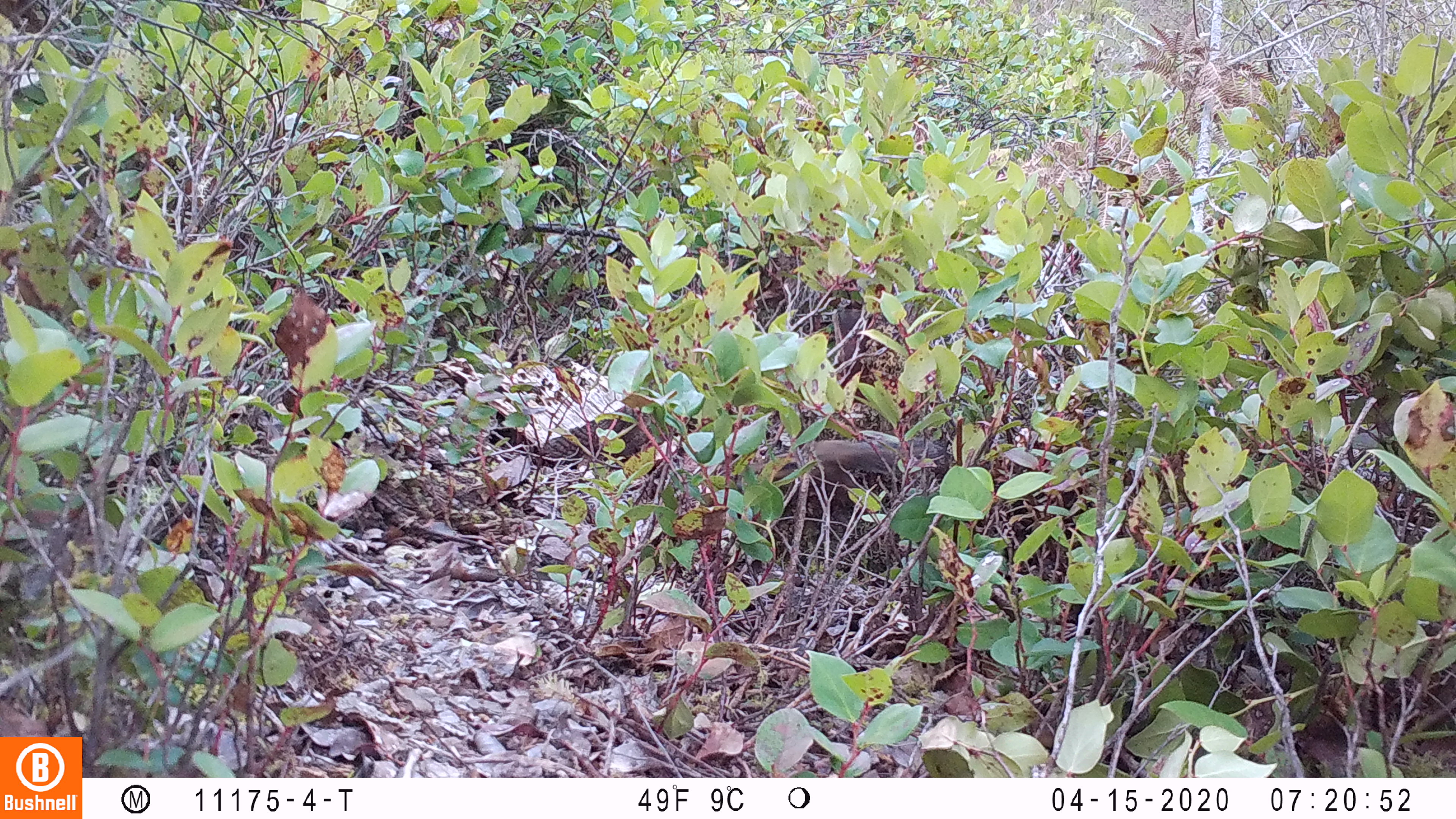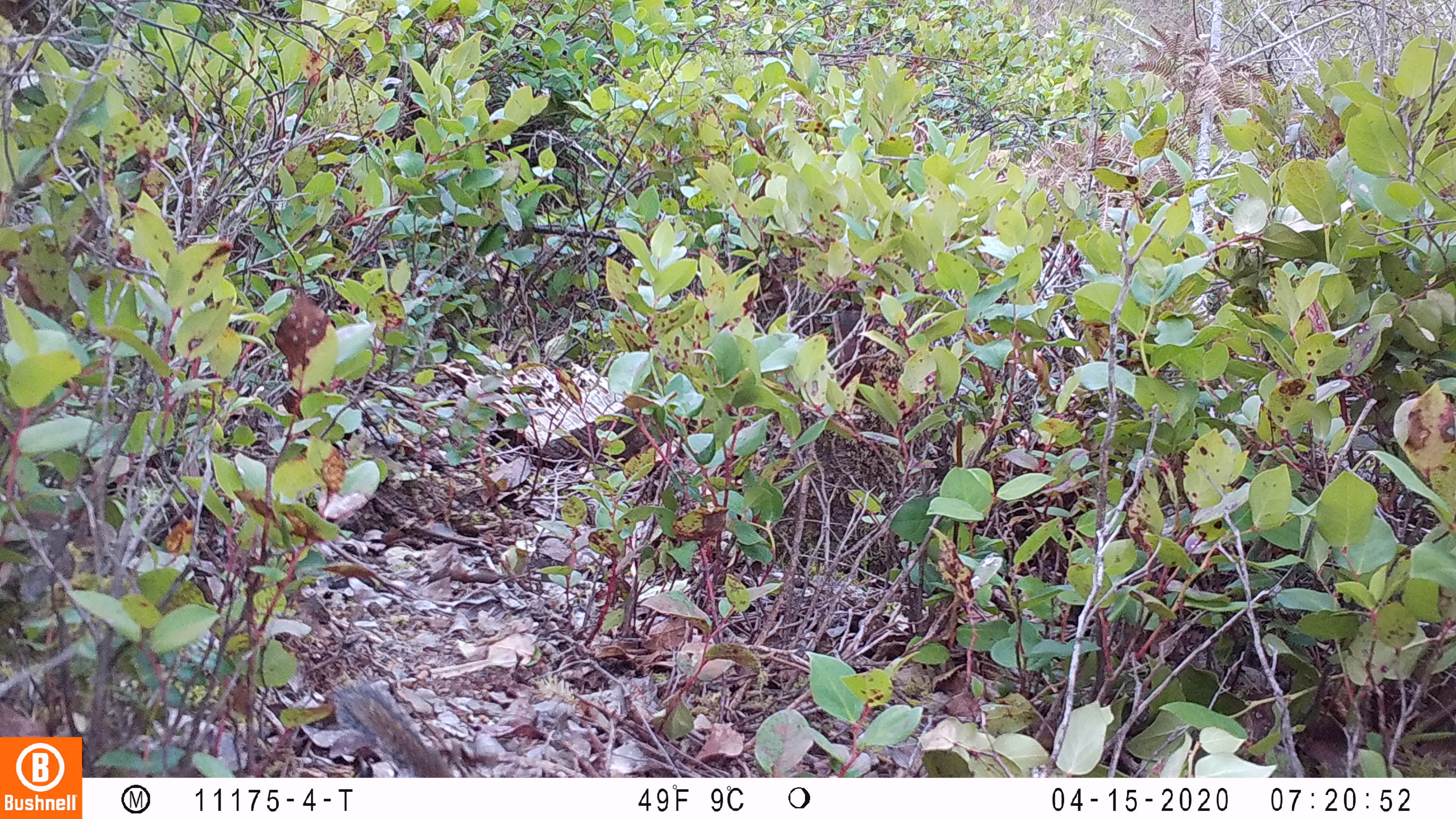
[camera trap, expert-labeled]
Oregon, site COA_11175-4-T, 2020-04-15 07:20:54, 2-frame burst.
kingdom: Animalia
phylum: Chordata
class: Mammalia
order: Rodentia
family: Sciuridae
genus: Neotamias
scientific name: Neotamias townsendii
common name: townsend's chipmunk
Townsend's chipmunk (Neotamias townsendii).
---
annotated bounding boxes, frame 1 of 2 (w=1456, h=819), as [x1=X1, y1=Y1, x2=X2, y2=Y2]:
townsend's chipmunk: [x1=760, y1=432, x2=944, y2=496]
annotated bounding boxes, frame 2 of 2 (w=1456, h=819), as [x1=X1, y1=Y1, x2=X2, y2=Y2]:
townsend's chipmunk: [x1=330, y1=681, x2=457, y2=776]